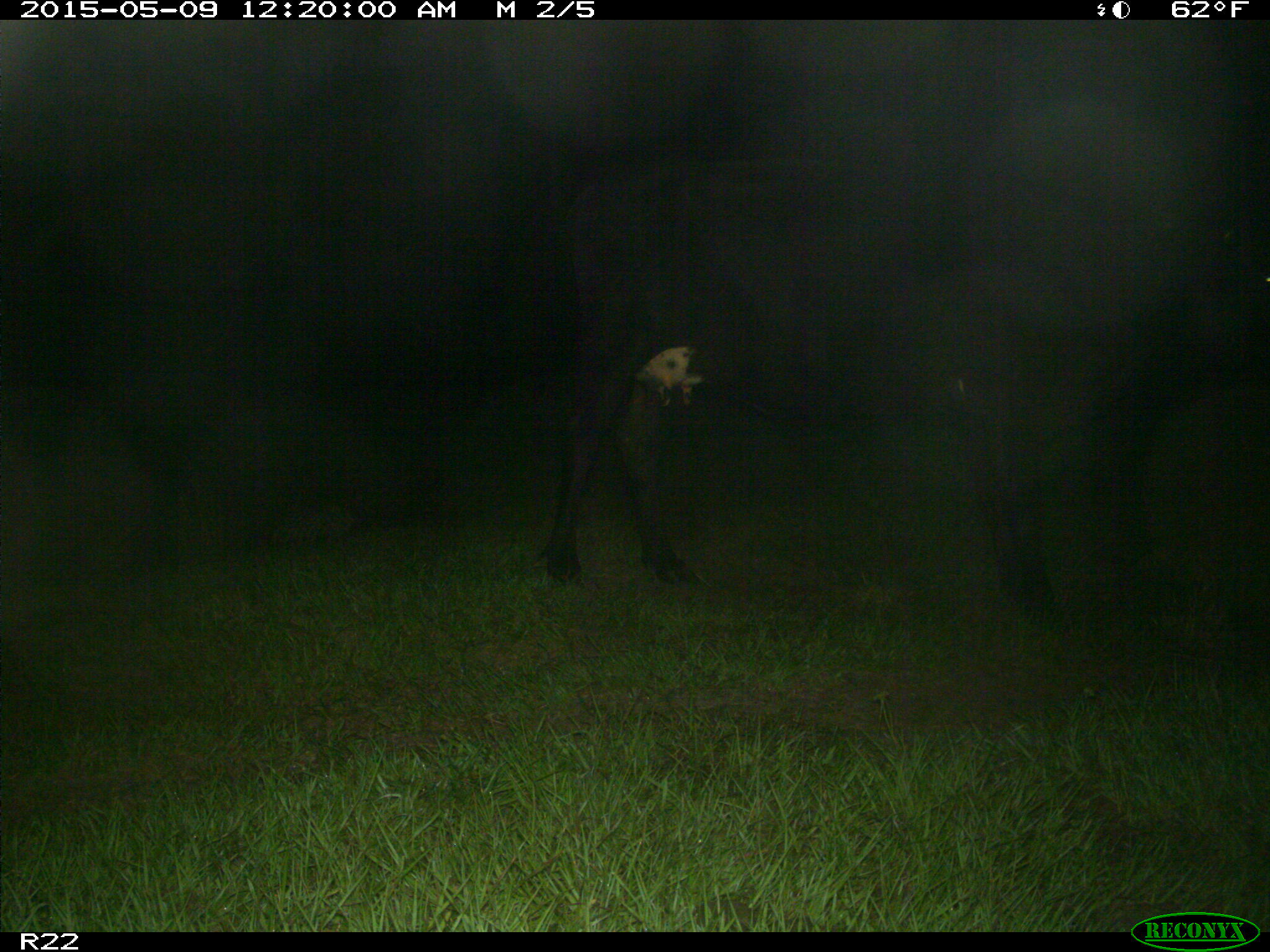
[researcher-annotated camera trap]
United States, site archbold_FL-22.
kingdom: Animalia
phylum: Chordata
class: Mammalia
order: Artiodactyla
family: Bovidae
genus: Bos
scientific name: Bos taurus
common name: domestic cow